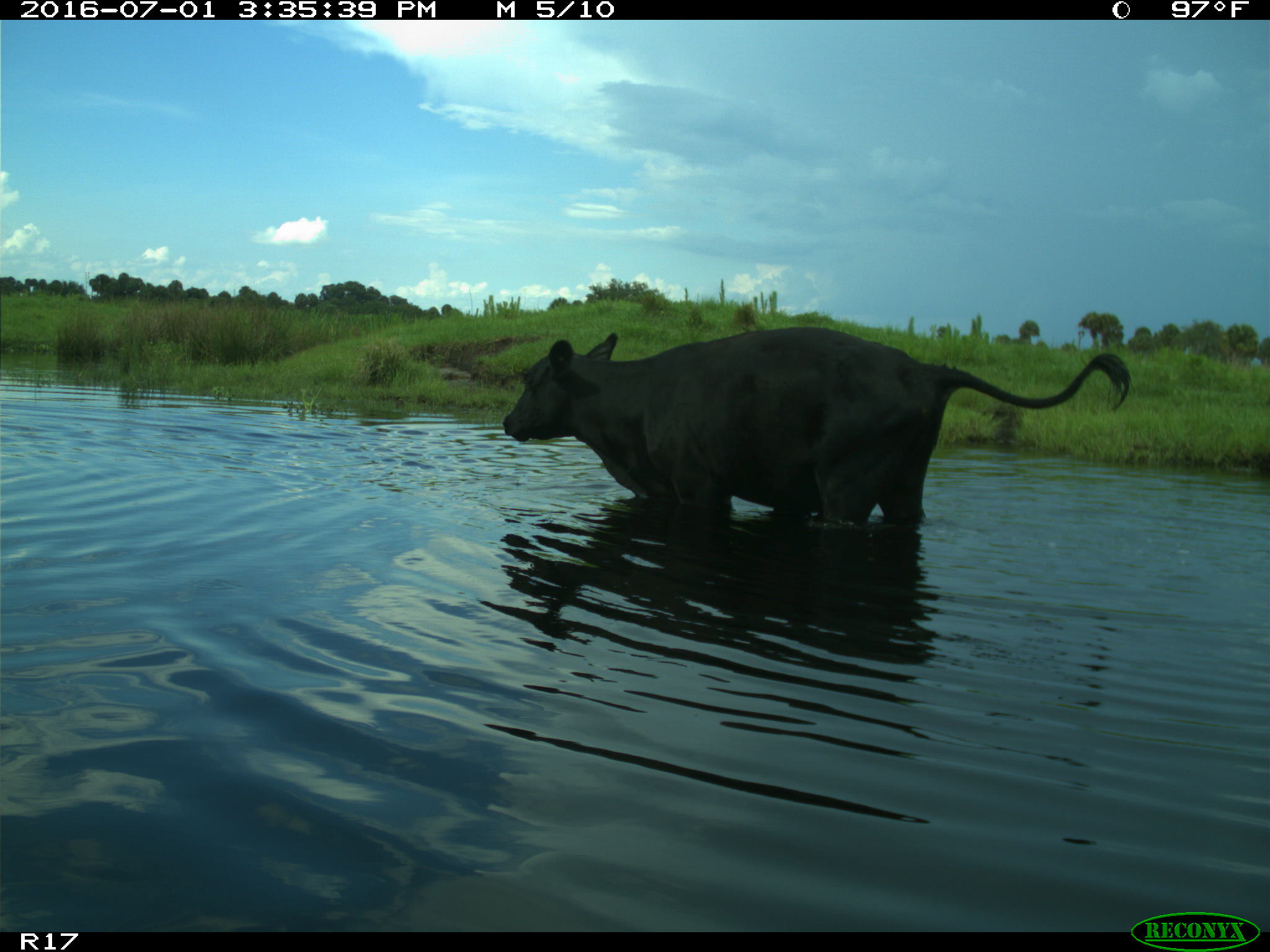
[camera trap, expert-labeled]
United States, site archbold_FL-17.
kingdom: Animalia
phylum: Chordata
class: Mammalia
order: Artiodactyla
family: Bovidae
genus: Bos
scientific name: Bos taurus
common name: domestic cow